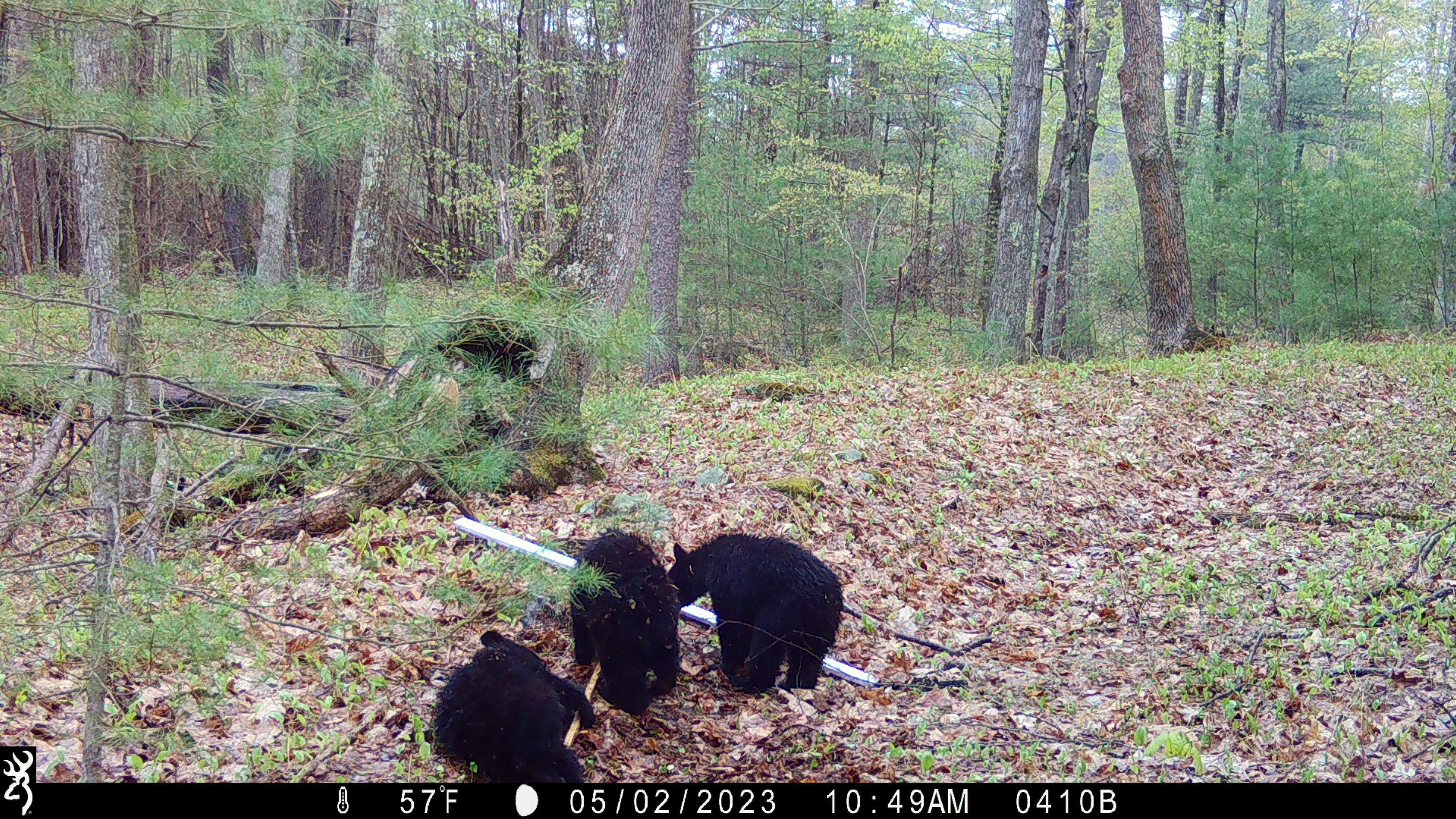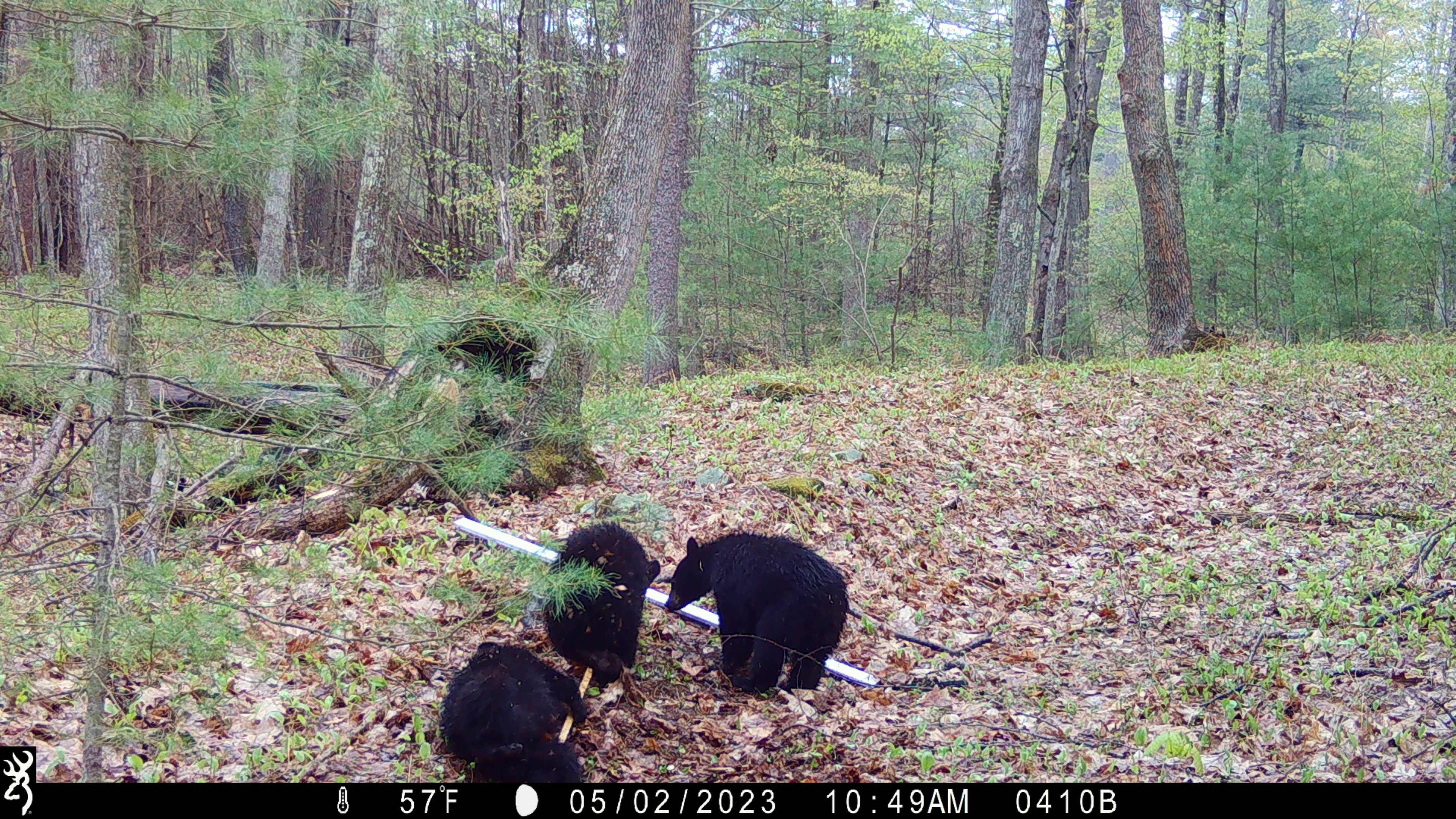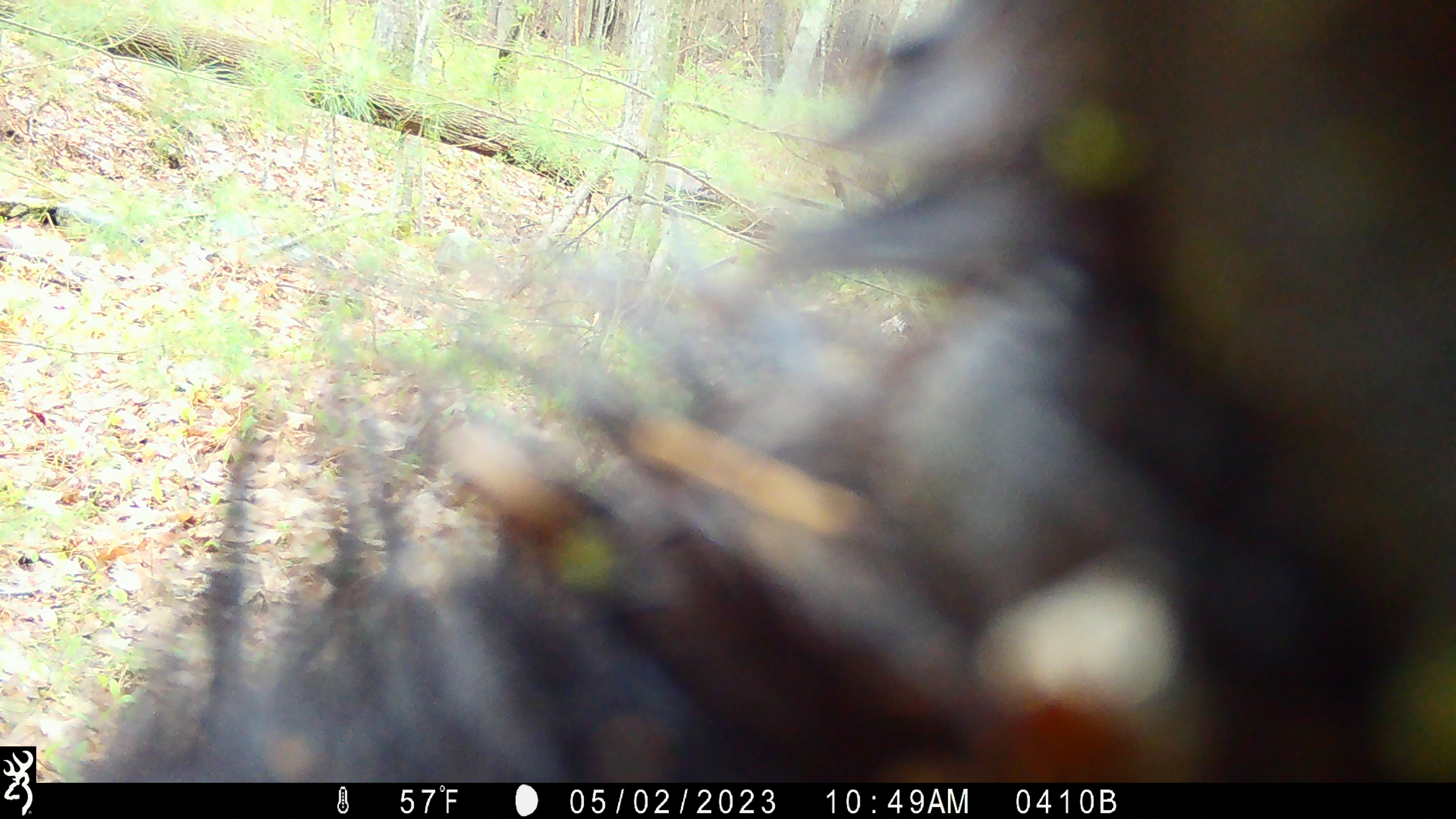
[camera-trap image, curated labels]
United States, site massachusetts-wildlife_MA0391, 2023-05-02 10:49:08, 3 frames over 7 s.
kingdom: Animalia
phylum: Chordata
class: Mammalia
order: Carnivora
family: Ursidae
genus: Ursus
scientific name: Ursus americanus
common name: black bear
Black bear (Ursus americanus).